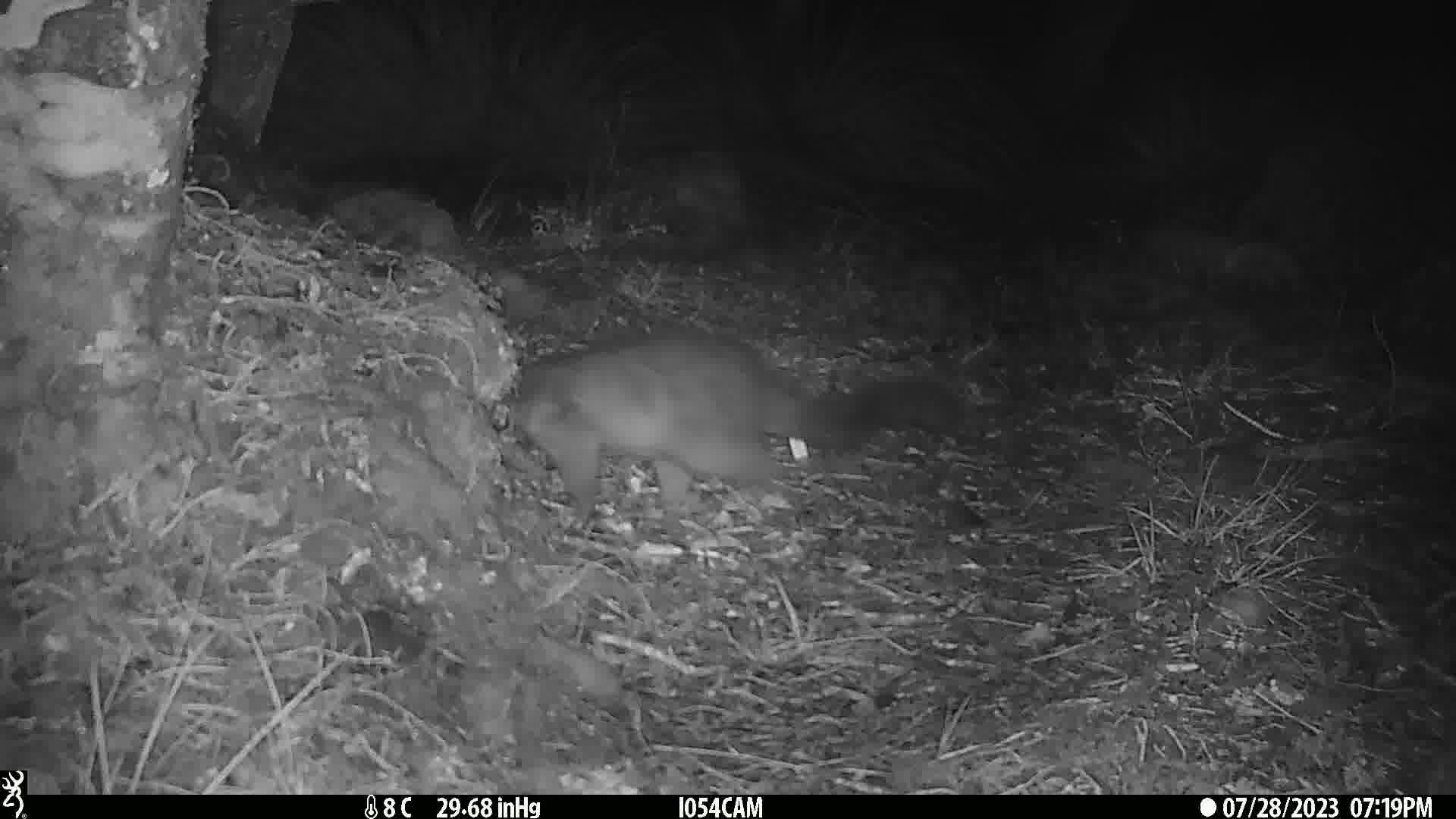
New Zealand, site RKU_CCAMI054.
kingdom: Animalia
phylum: Chordata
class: Mammalia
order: Diprotodontia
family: Phalangeridae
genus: Trichosurus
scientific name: Trichosurus vulpecula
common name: common brushtail possum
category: possum